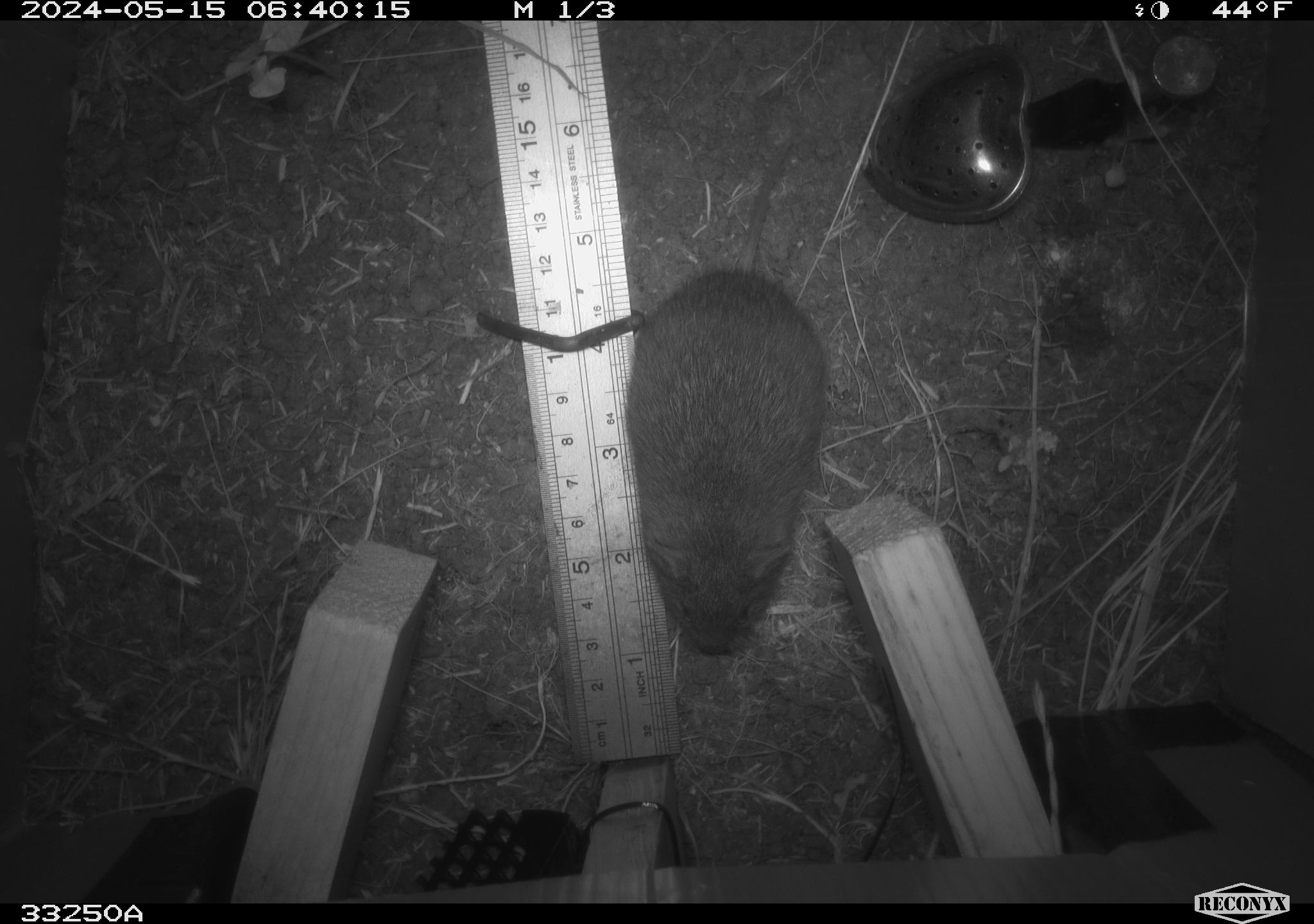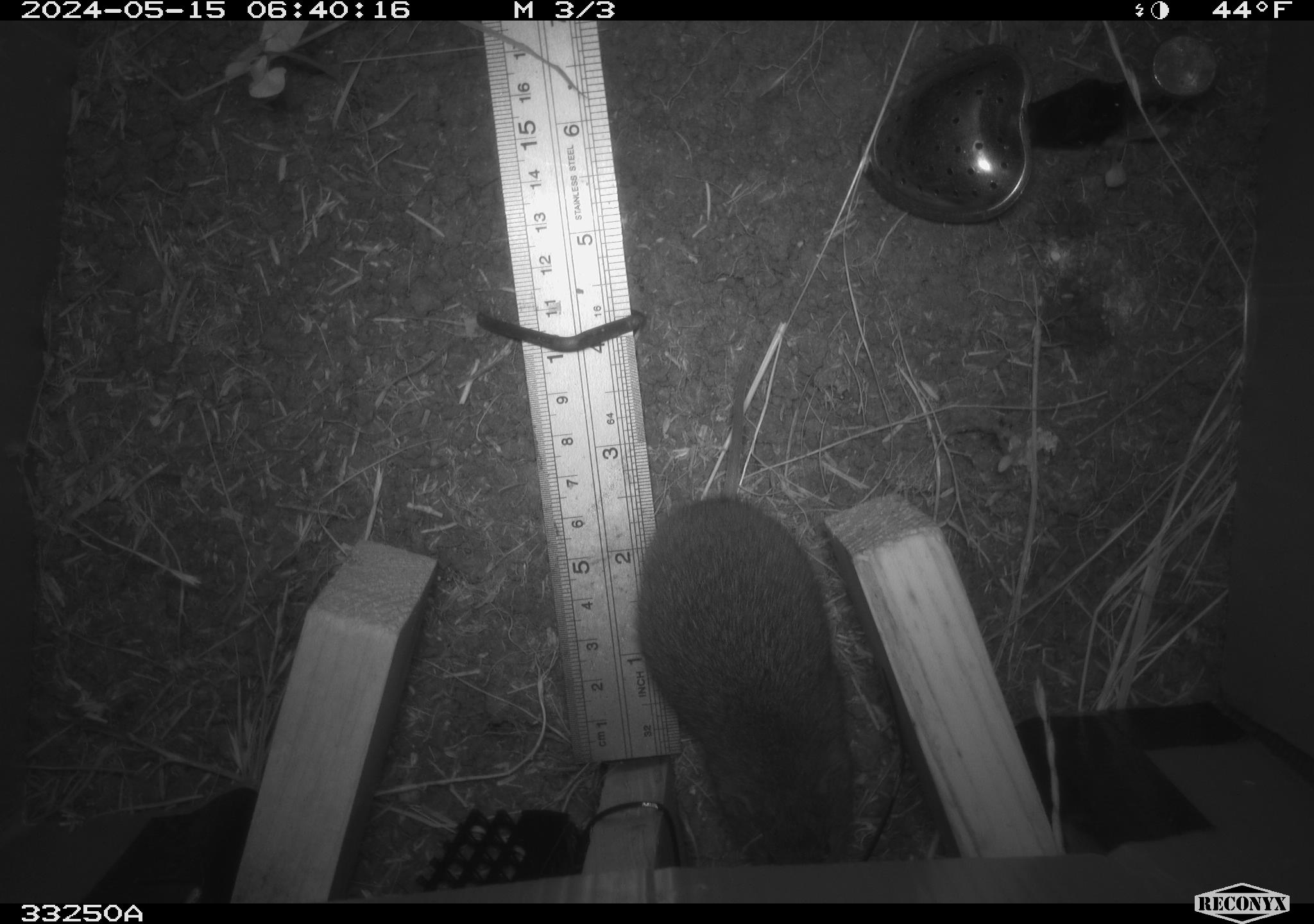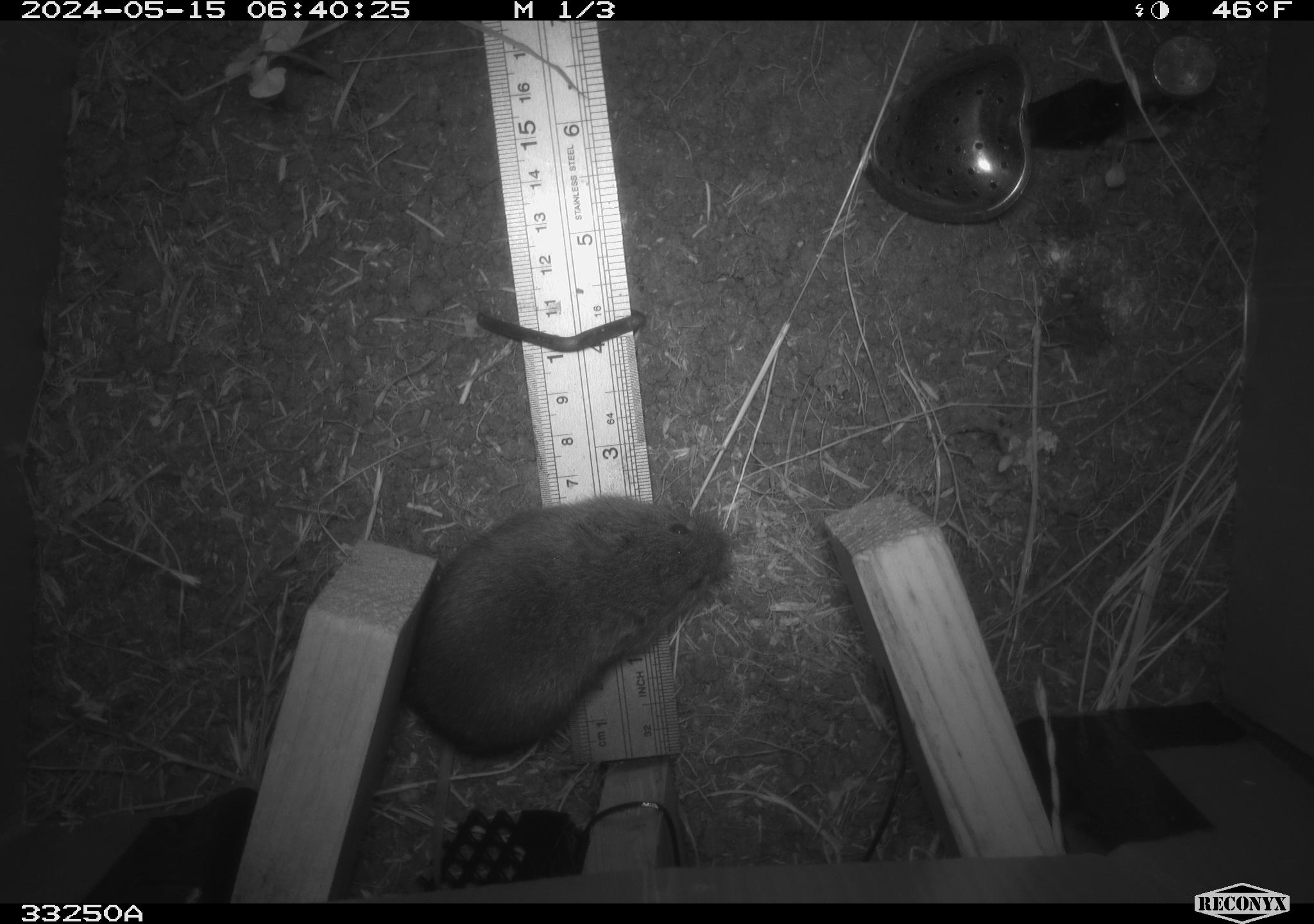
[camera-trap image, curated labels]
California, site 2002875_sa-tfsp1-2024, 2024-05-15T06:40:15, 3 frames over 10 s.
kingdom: Animalia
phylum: Chordata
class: Mammalia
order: Rodentia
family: Cricetidae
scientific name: Arvicolinae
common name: voles, lemmings, and muskrats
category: arvicolinae subfamily